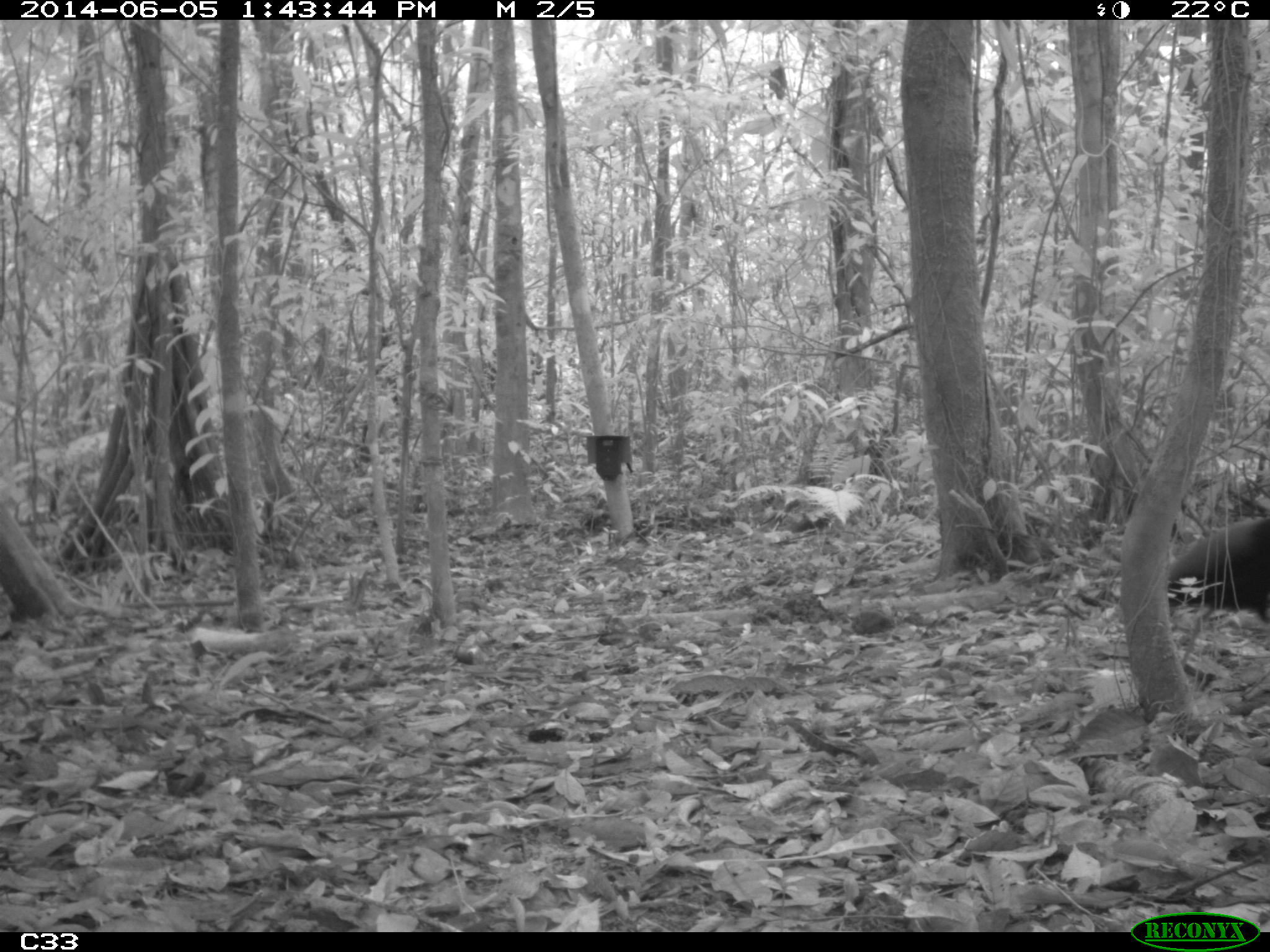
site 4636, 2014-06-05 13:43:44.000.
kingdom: Animalia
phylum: Chordata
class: Aves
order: Gruiformes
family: Psophiidae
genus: Psophia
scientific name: Psophia crepitans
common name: gray-winged trumpeter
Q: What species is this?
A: Psophia crepitans (gray-winged trumpeter).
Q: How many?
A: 6.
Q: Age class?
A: Adult.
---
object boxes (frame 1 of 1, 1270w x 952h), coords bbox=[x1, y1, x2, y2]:
psophia crepitans: bbox=[1168, 511, 1269, 619]